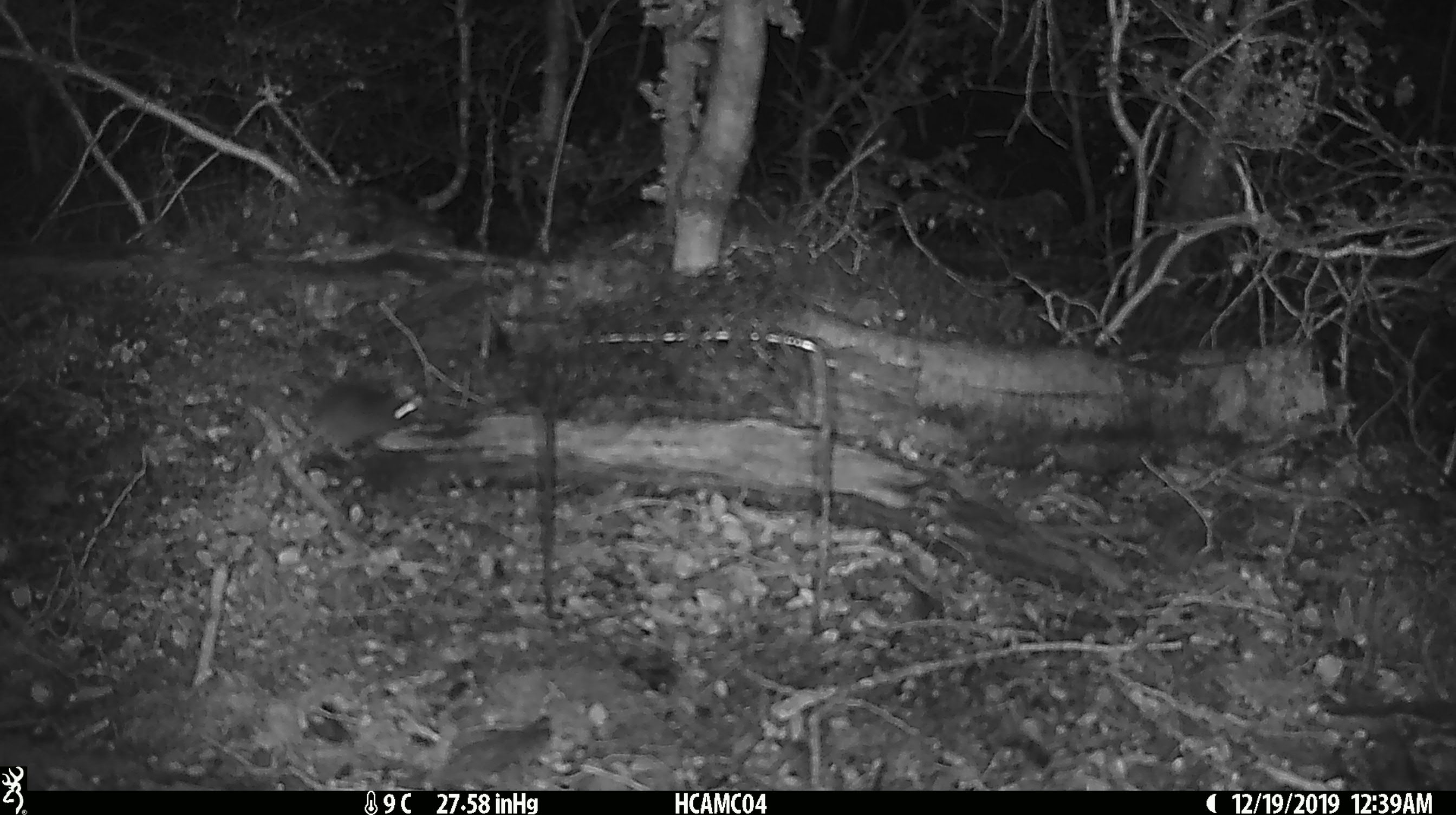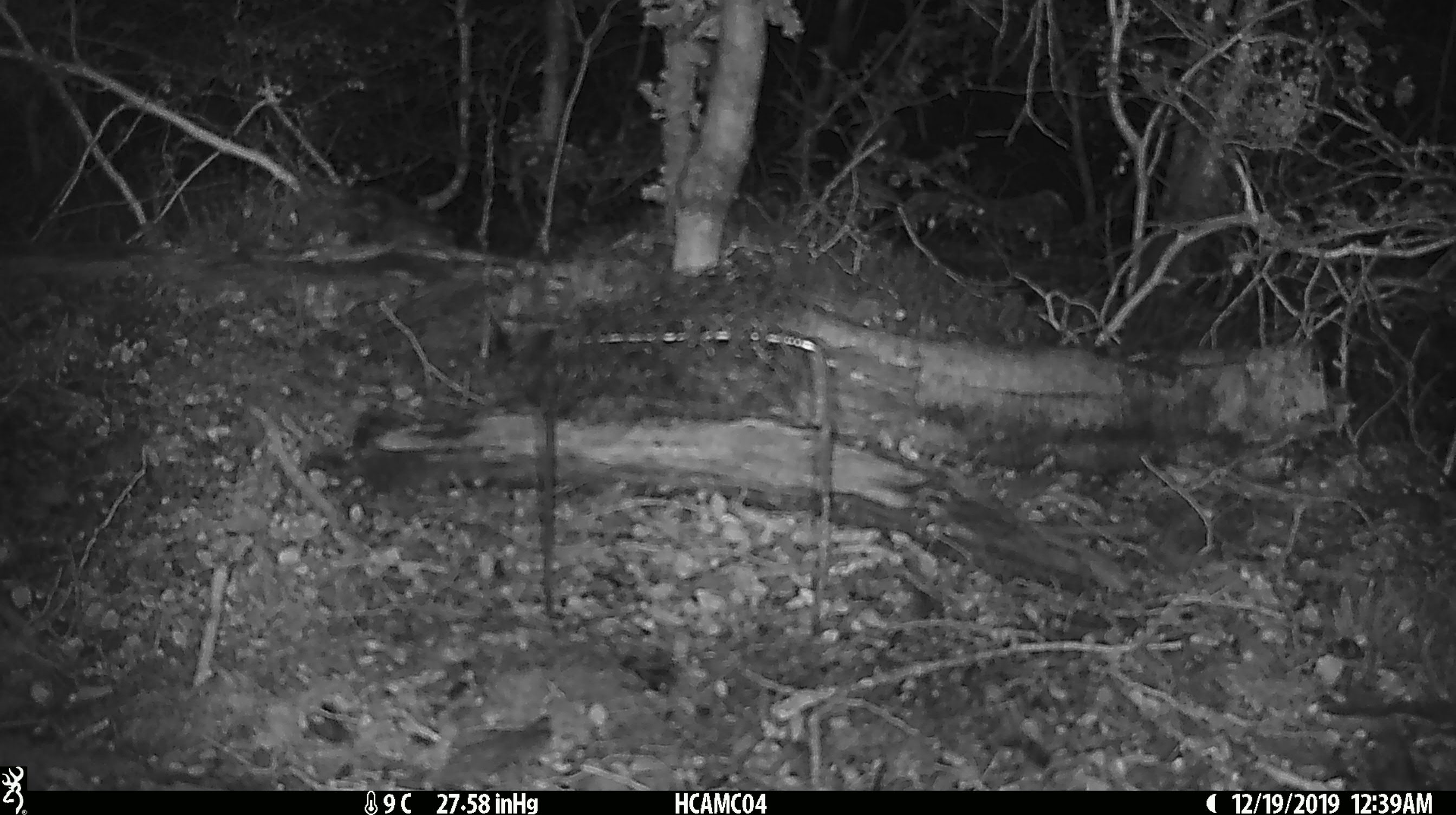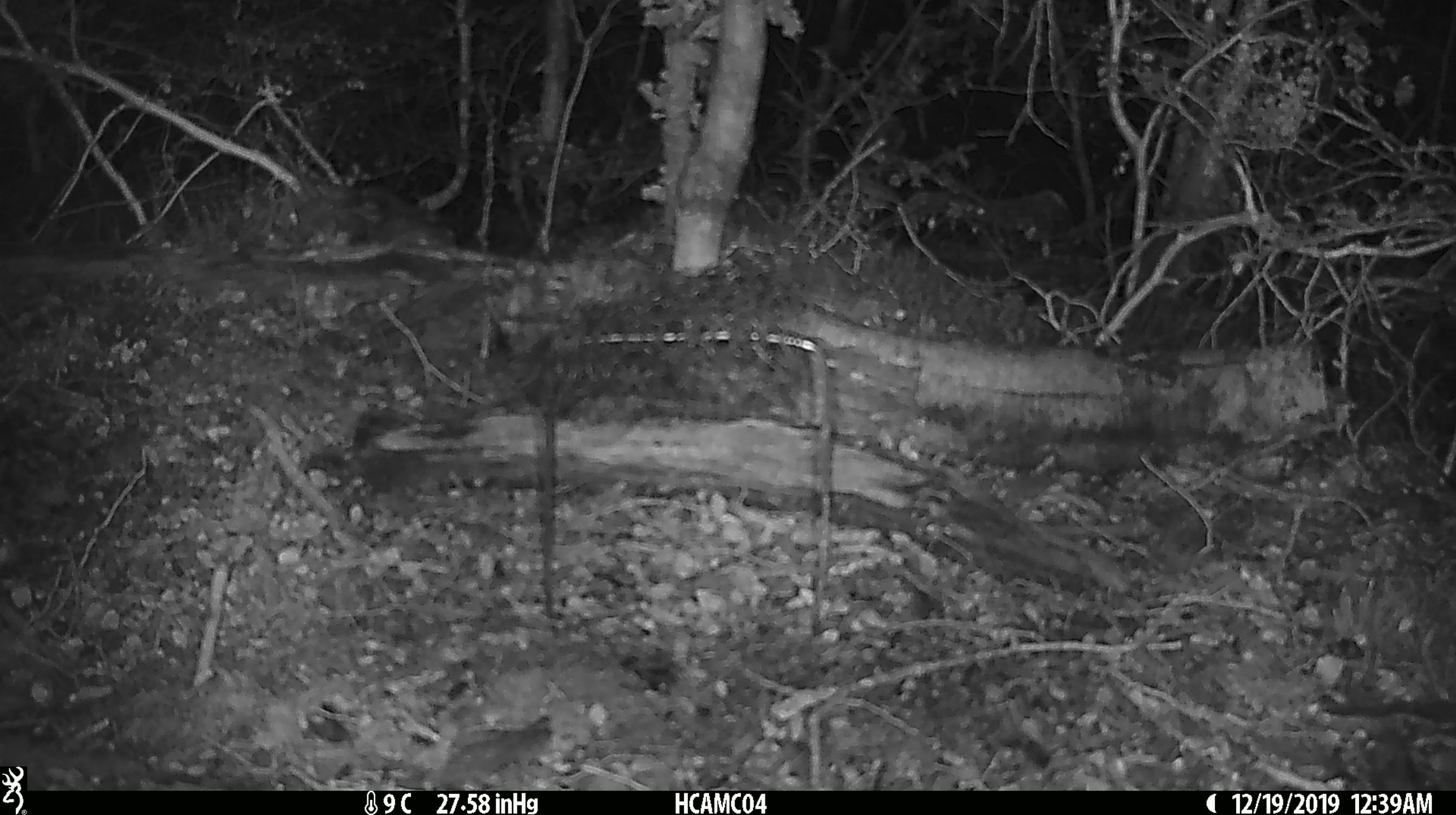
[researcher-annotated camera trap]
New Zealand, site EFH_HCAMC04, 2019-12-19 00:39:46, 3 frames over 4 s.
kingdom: Animalia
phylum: Chordata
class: Mammalia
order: Rodentia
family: Muridae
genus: Mus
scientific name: Mus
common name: mouse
Mouse (Mus).